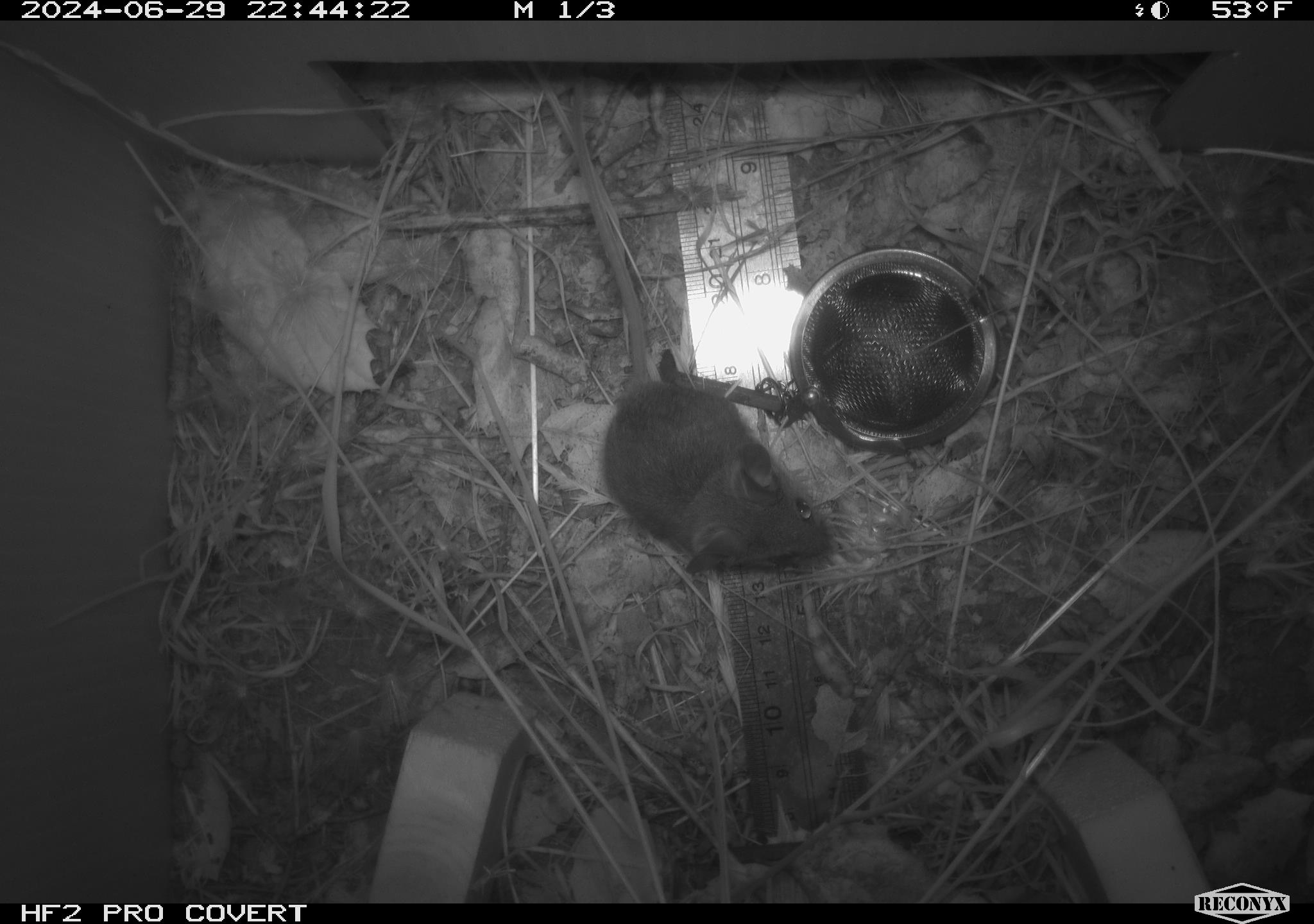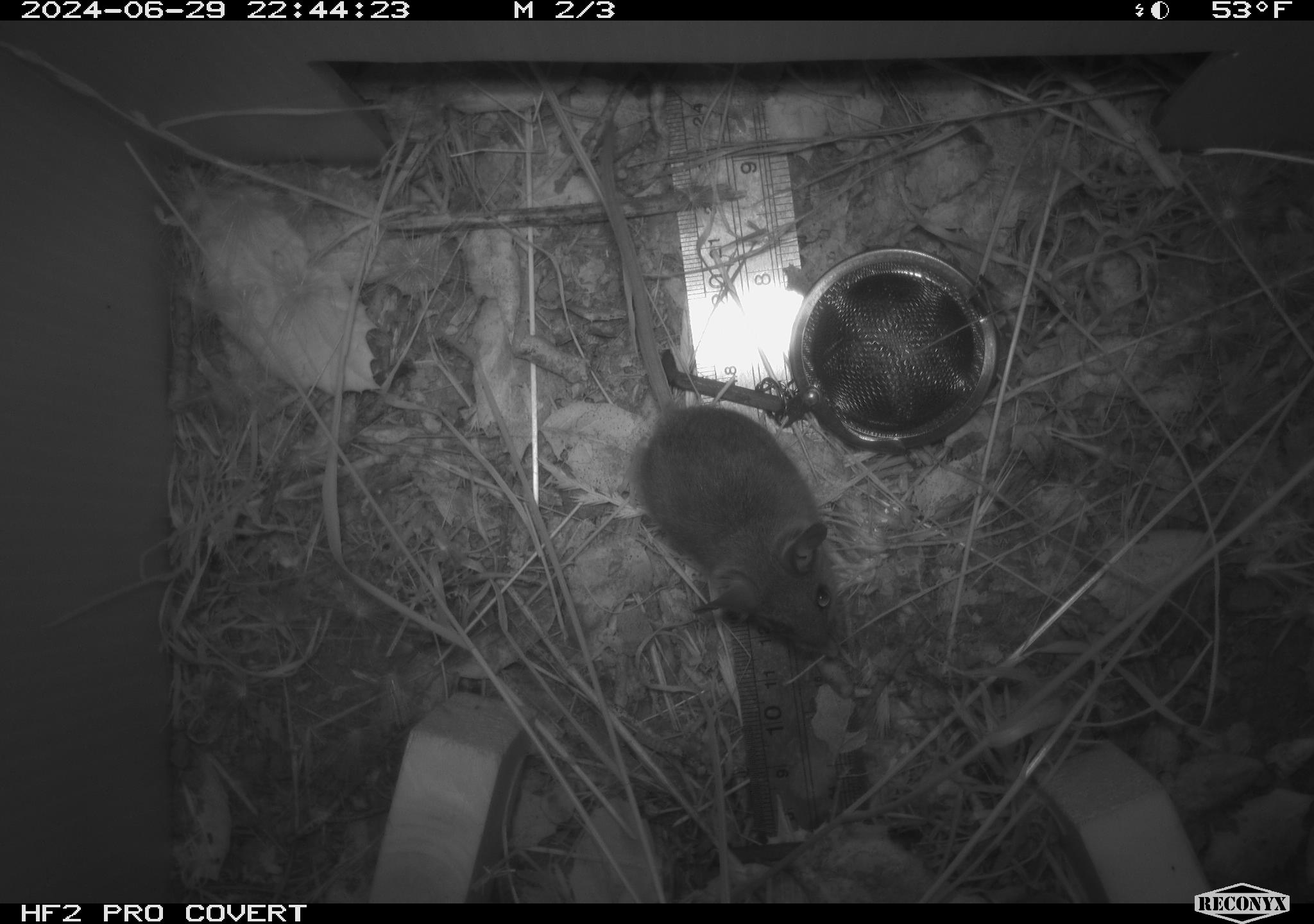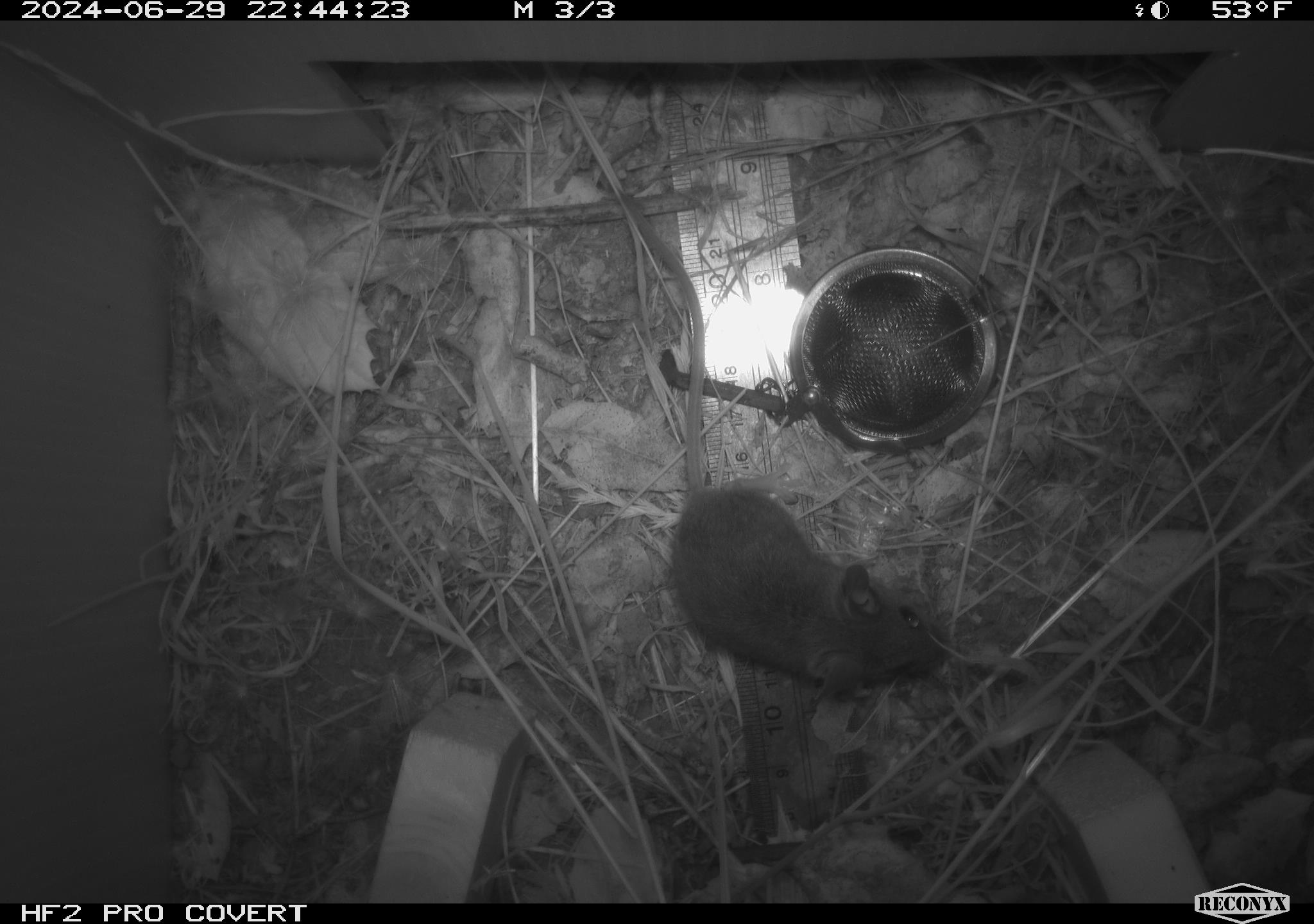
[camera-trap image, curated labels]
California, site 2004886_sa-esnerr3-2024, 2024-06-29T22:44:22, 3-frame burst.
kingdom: Animalia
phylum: Chordata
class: Mammalia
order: Rodentia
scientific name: Rodentia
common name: rodent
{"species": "rodent (Rodentia)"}